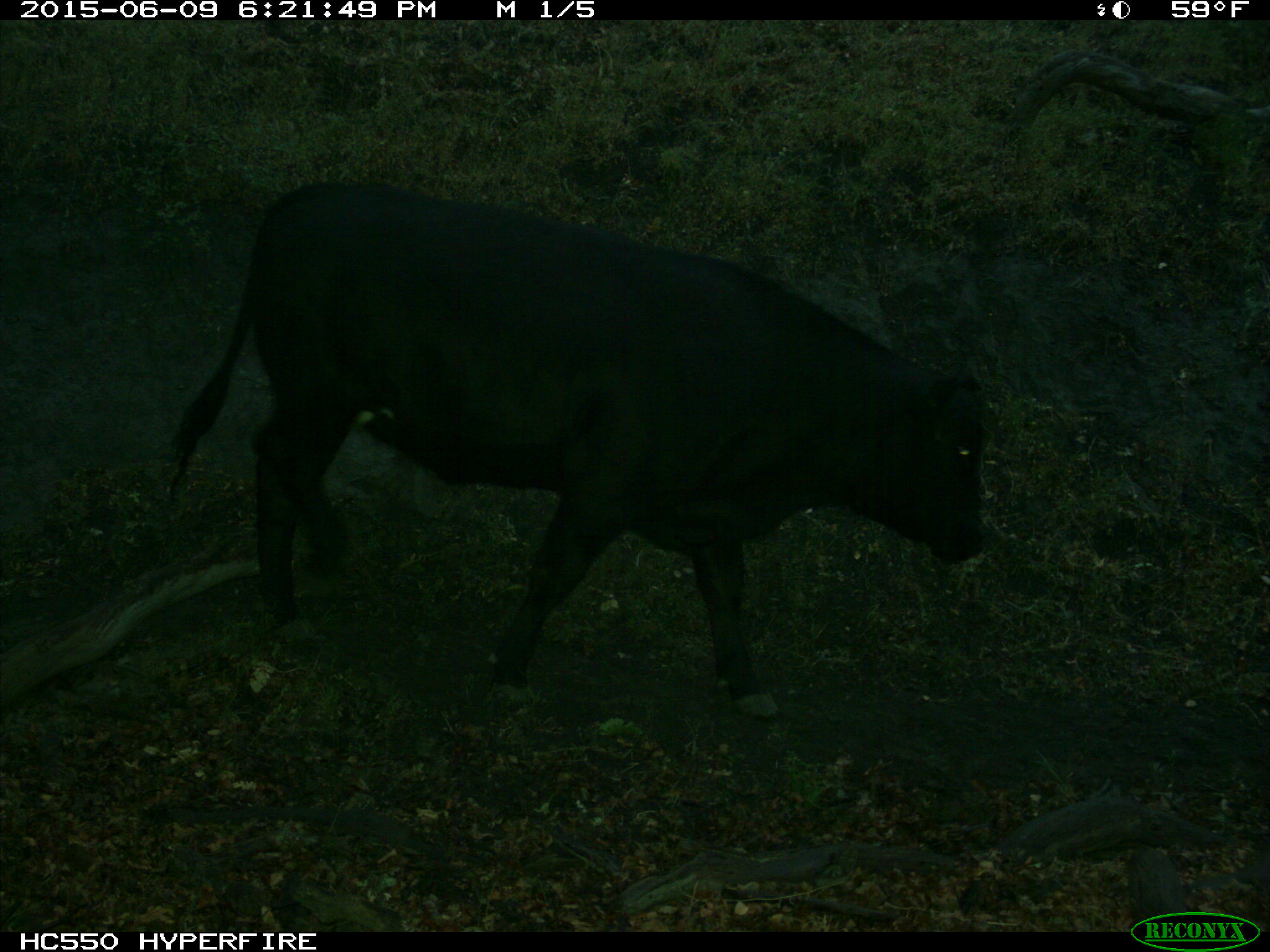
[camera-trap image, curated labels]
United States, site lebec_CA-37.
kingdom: Animalia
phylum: Chordata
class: Mammalia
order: Artiodactyla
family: Bovidae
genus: Bos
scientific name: Bos taurus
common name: domestic cow